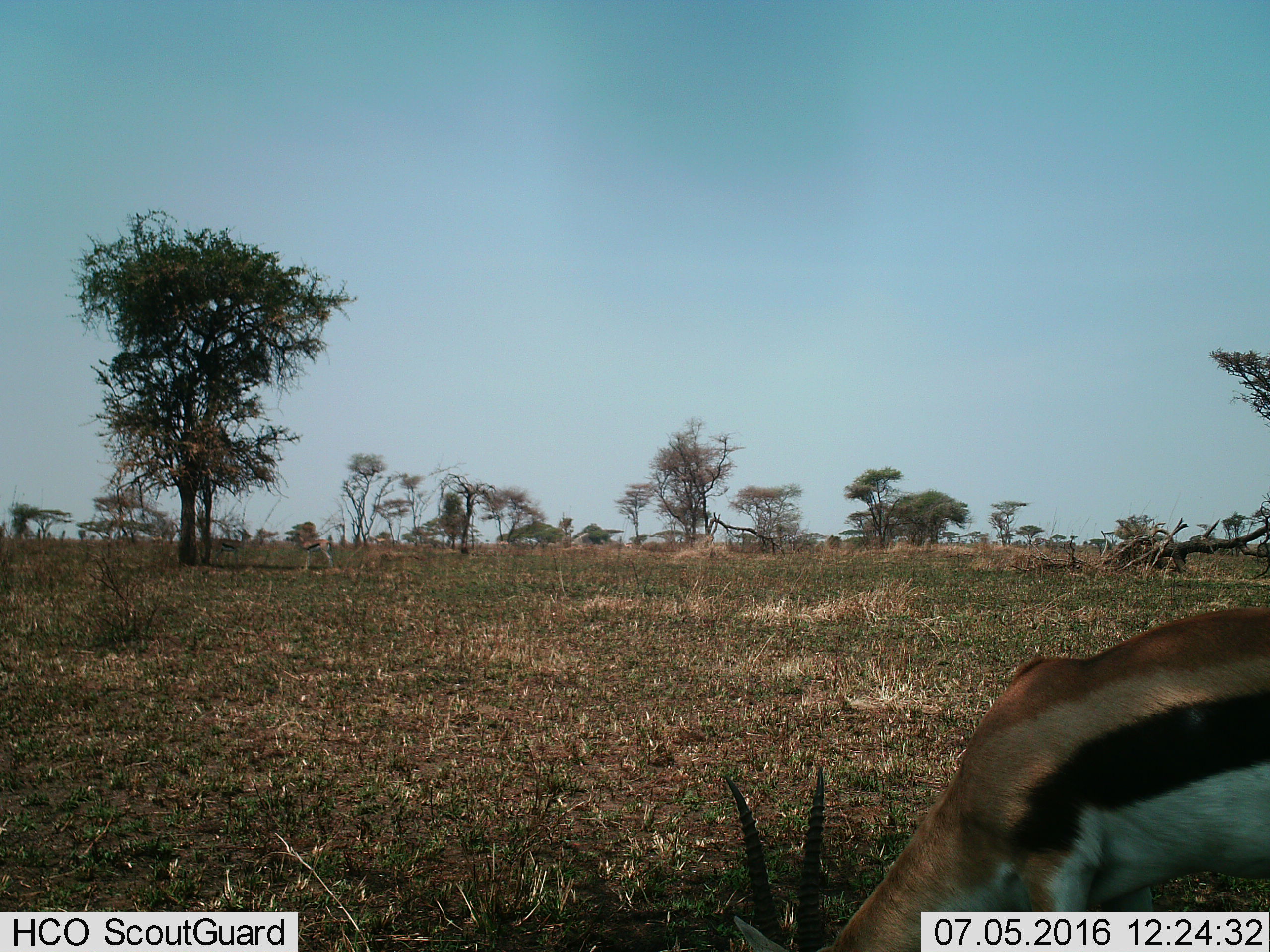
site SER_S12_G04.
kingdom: Animalia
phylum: Chordata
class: Mammalia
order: Artiodactyla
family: Bovidae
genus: Eudorcas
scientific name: Eudorcas thomsonii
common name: thomson's gazelle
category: gazellethomsons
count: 3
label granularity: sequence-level